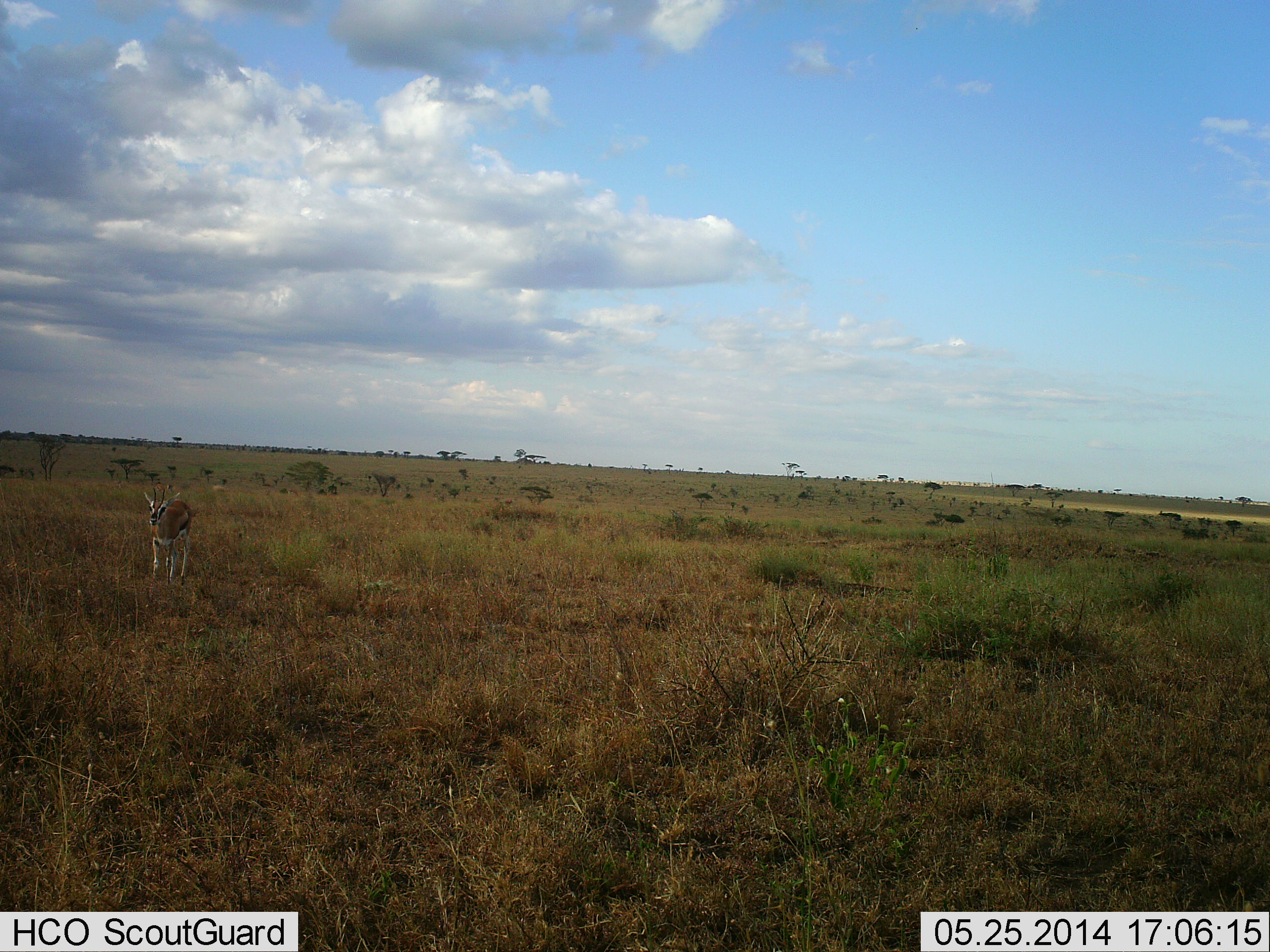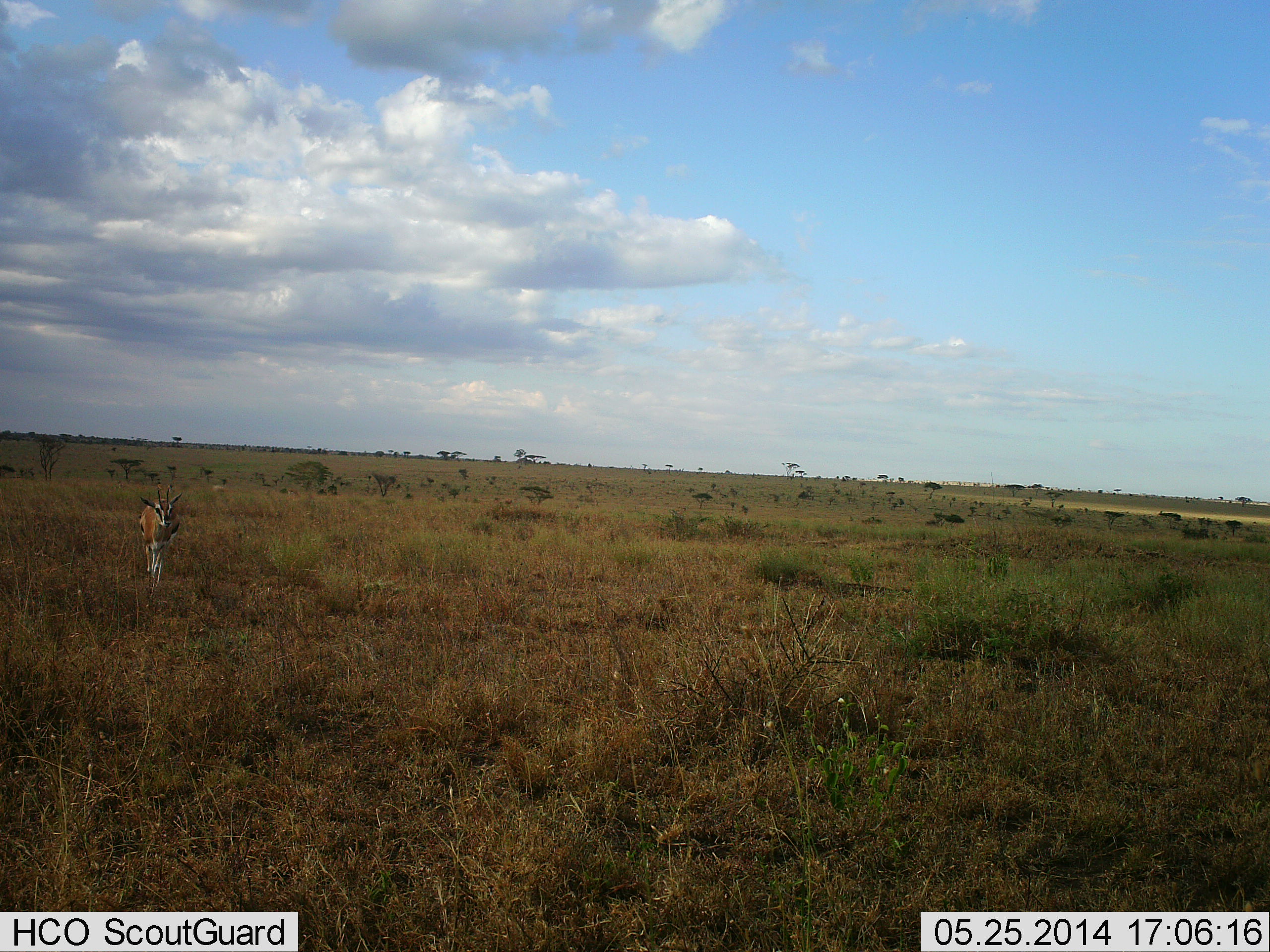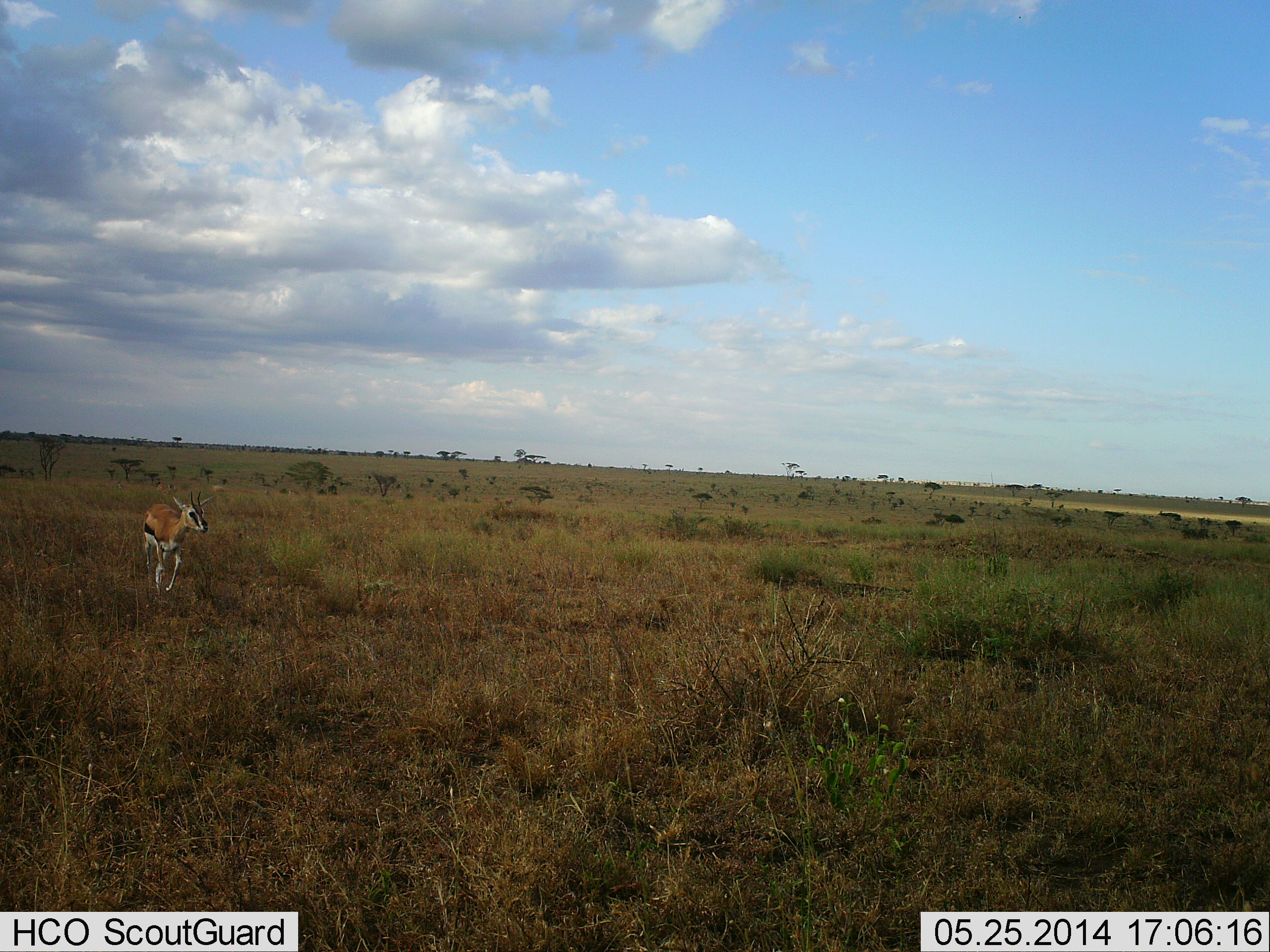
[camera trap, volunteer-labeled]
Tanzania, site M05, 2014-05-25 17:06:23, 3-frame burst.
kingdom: Animalia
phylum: Chordata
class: Mammalia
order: Artiodactyla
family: Bovidae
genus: Eudorcas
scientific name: Eudorcas thomsonii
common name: thomson's gazelle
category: gazellethomsons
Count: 1.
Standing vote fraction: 0%.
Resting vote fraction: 0%.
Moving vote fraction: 100%.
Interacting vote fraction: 0%.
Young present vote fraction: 0%.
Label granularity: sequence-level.